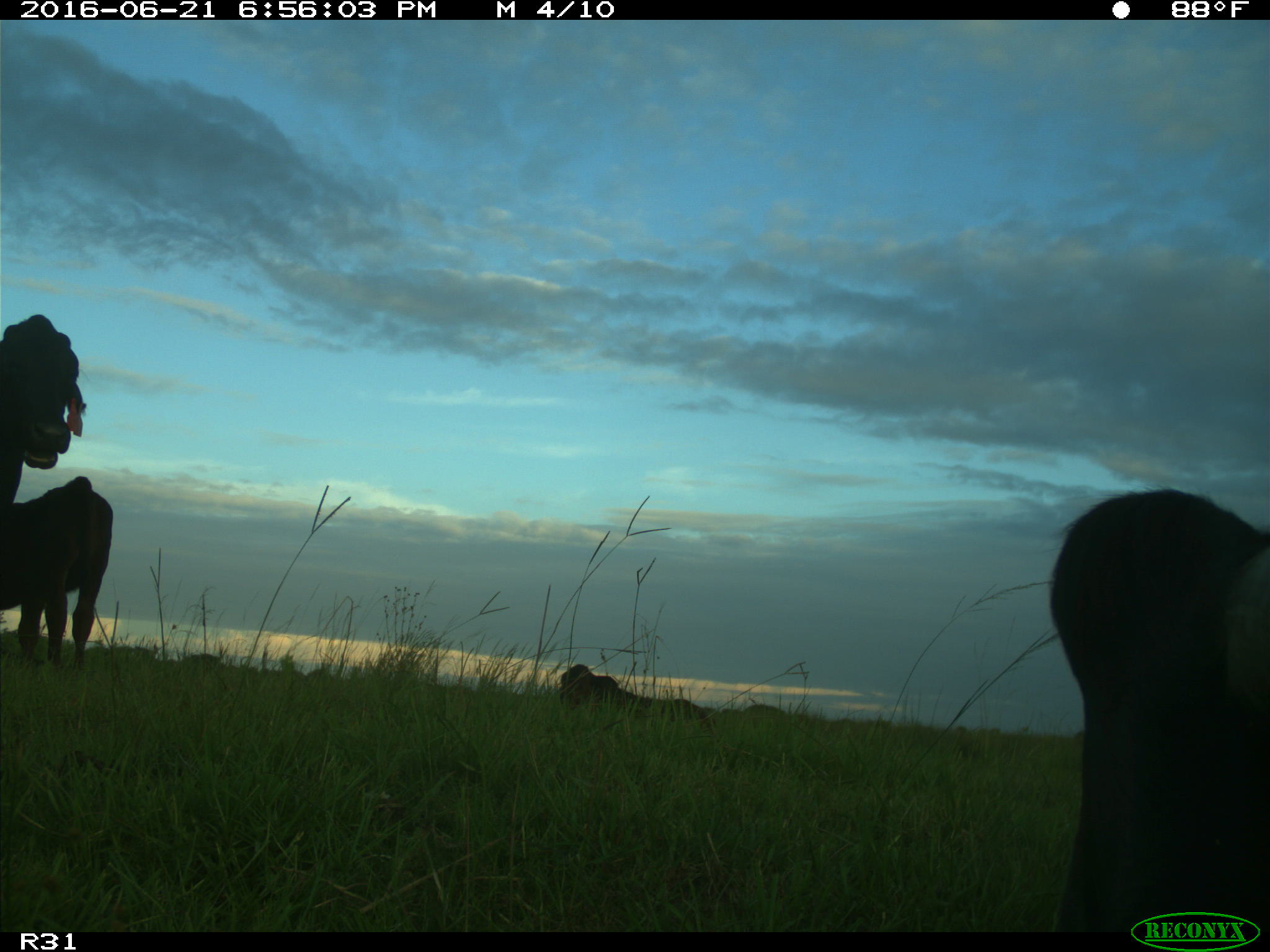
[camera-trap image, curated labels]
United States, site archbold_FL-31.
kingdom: Animalia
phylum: Chordata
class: Mammalia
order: Artiodactyla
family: Bovidae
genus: Bos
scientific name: Bos taurus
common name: domestic cow